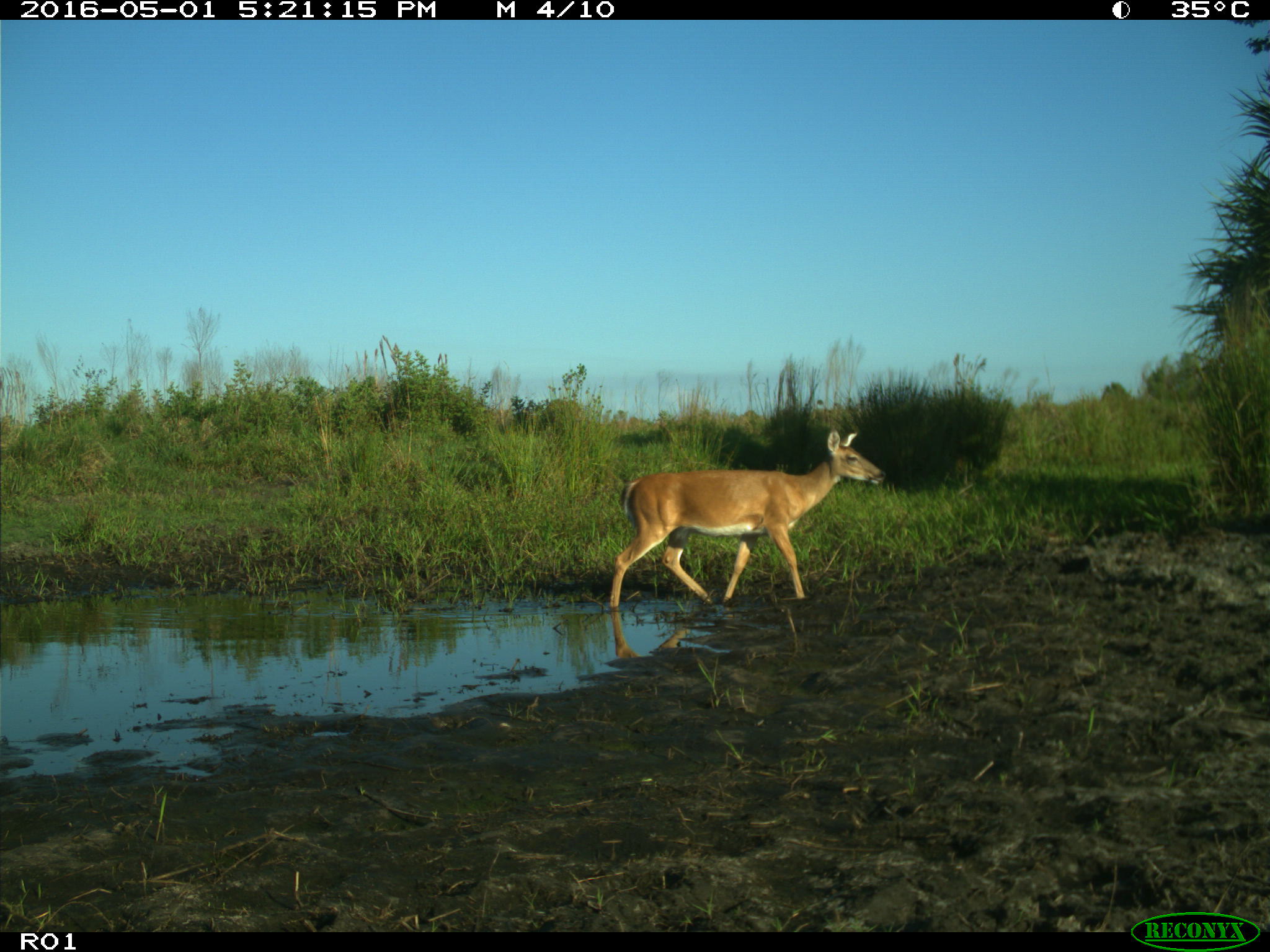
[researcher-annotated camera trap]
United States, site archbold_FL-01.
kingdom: Animalia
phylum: Chordata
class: Mammalia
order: Artiodactyla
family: Cervidae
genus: Odocoileus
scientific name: Odocoileus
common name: deer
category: unidentified deer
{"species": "unidentified deer (deer) (Odocoileus)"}